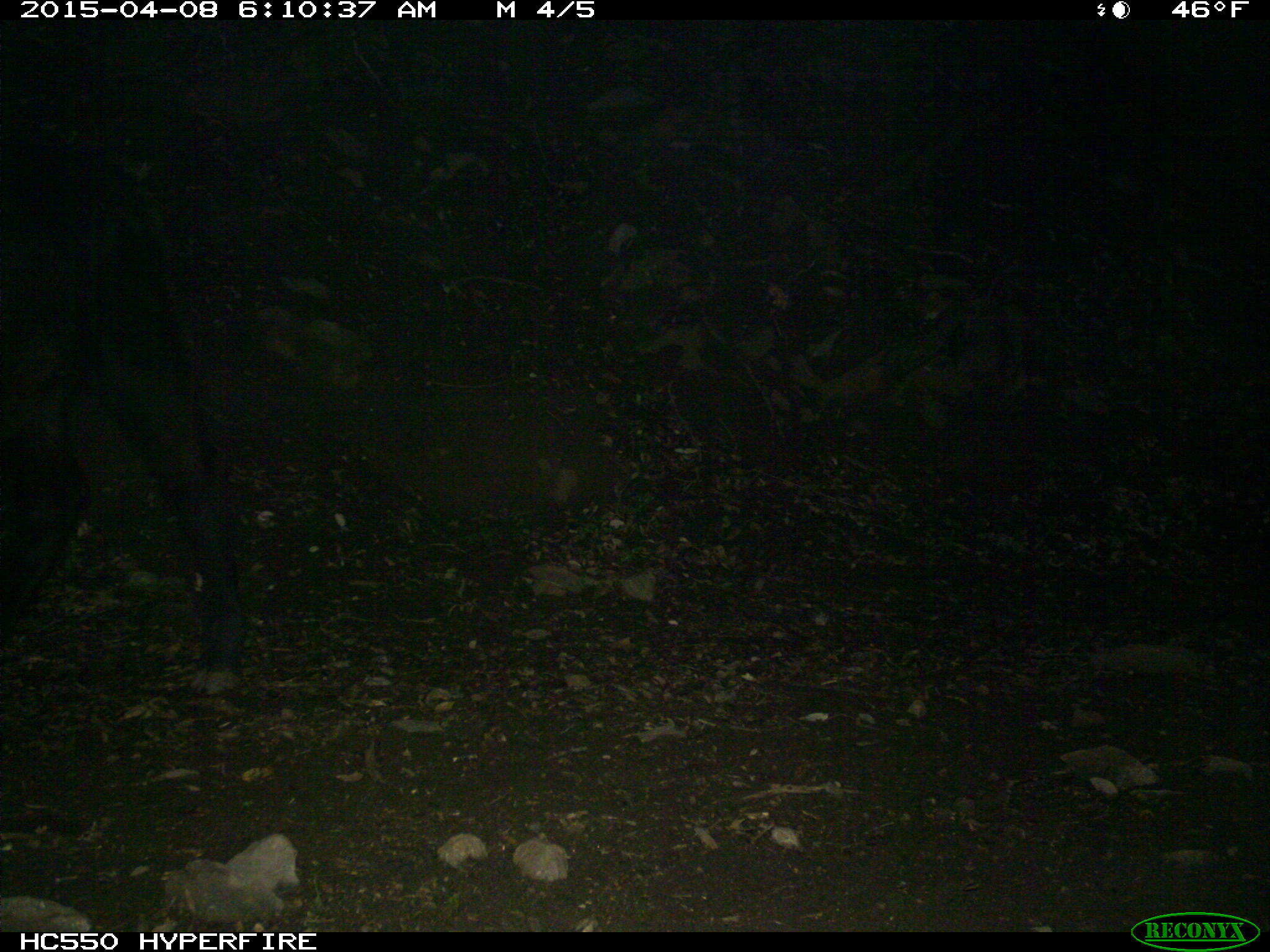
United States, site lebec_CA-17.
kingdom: Animalia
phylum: Chordata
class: Mammalia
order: Artiodactyla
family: Bovidae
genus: Bos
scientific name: Bos taurus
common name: domestic cow